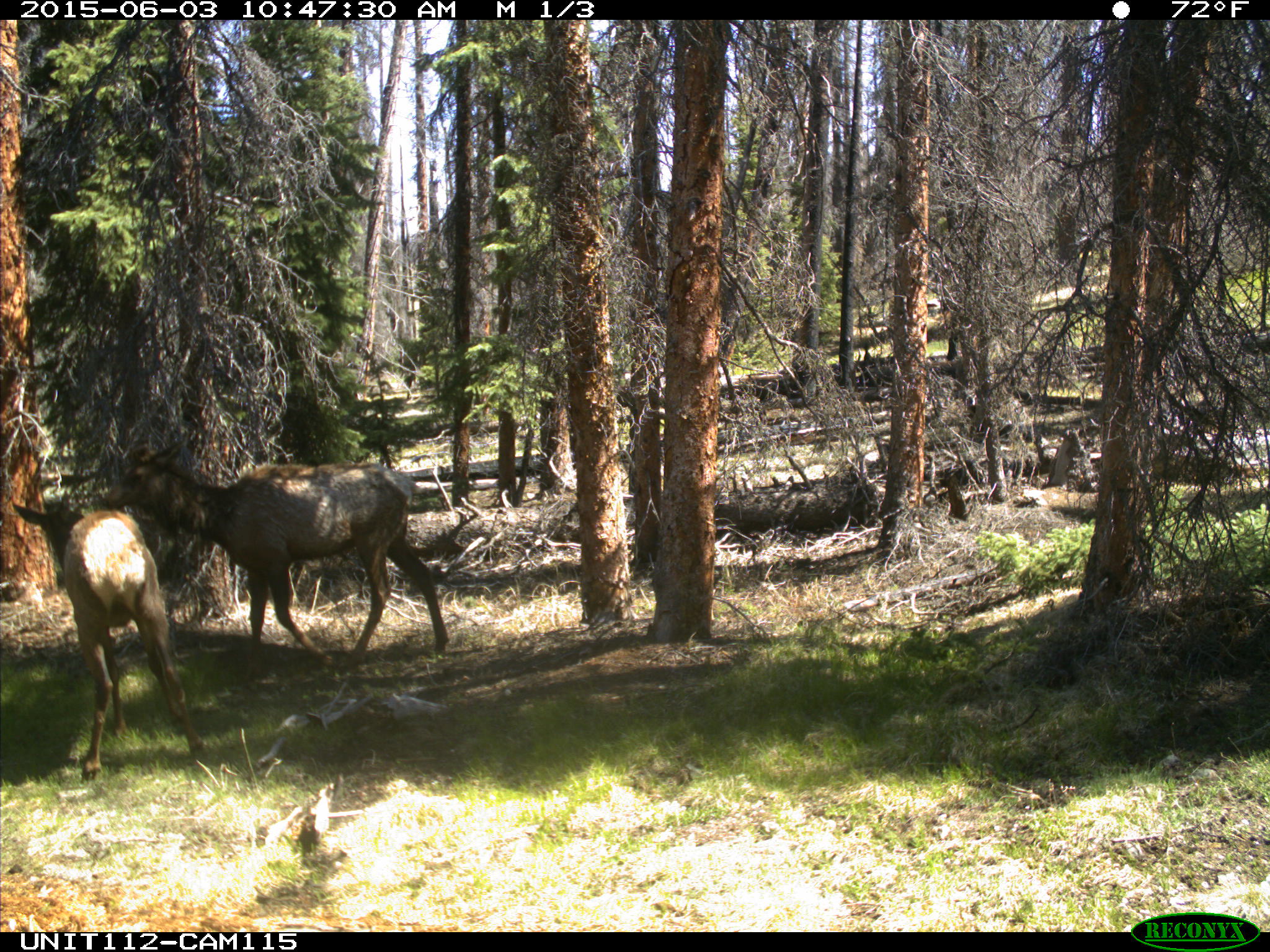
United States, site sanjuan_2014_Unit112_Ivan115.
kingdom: Animalia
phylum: Chordata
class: Mammalia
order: Artiodactyla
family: Cervidae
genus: Cervus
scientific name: Cervus elaphus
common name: red deer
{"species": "Cervus elaphus (red deer)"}